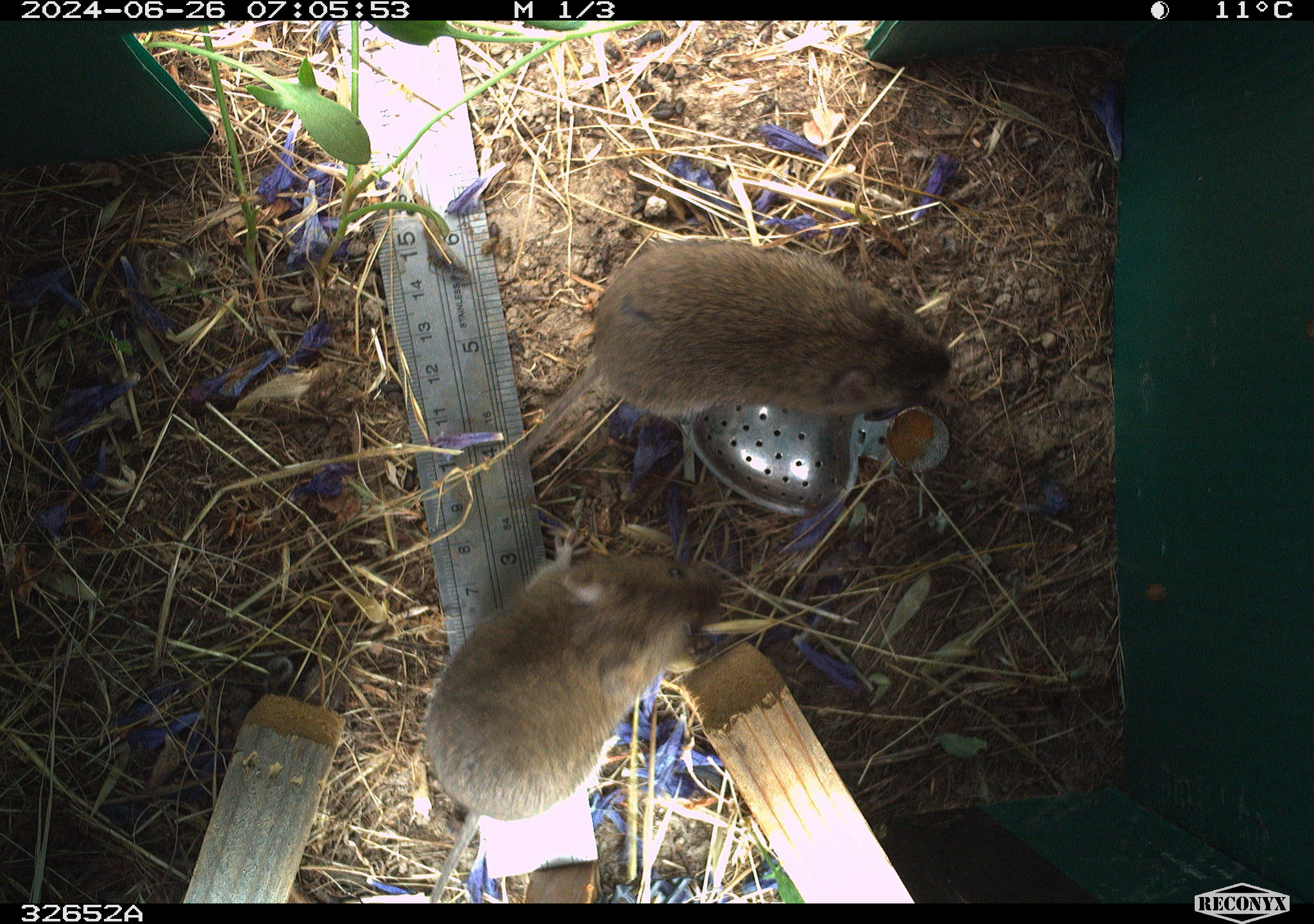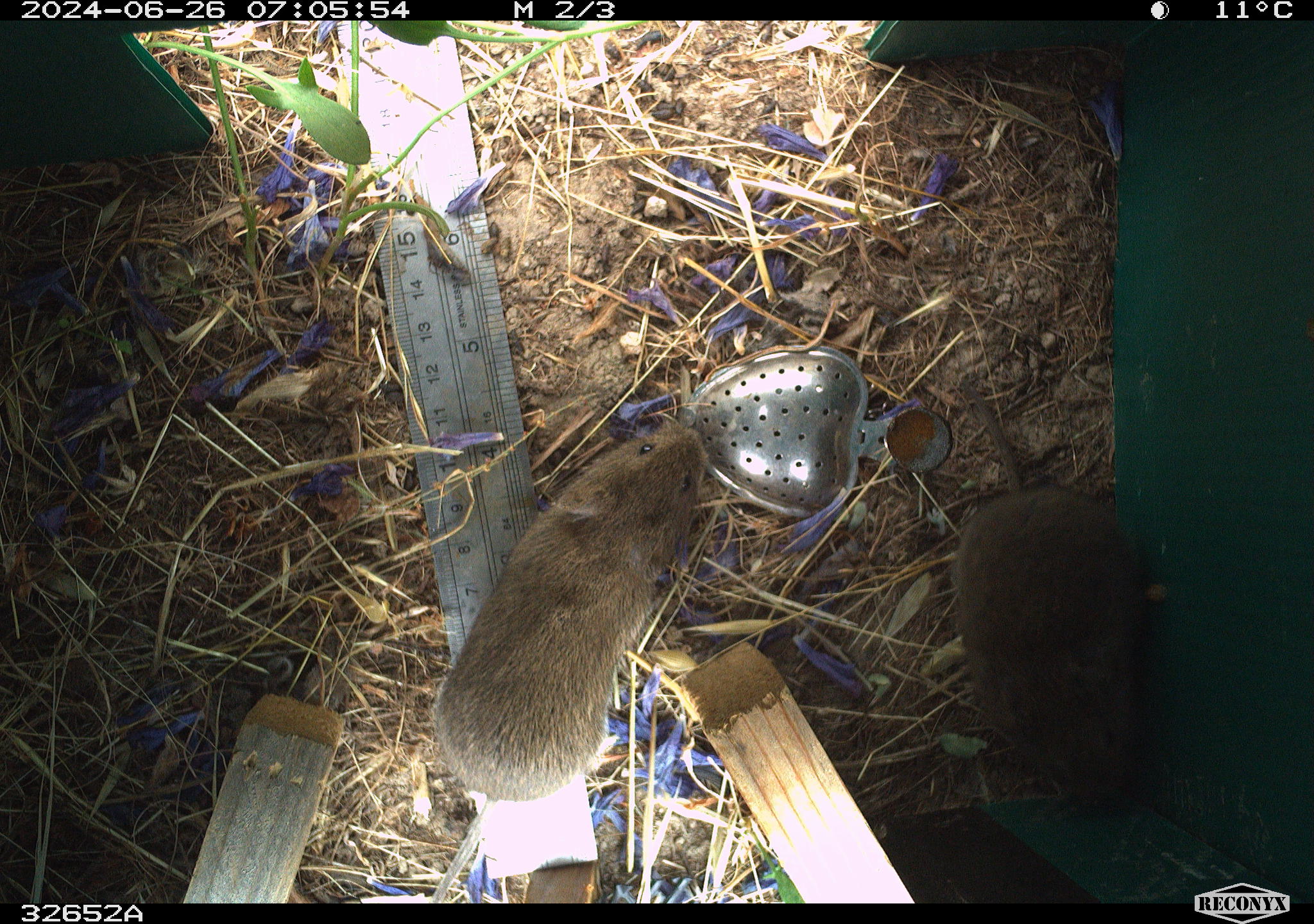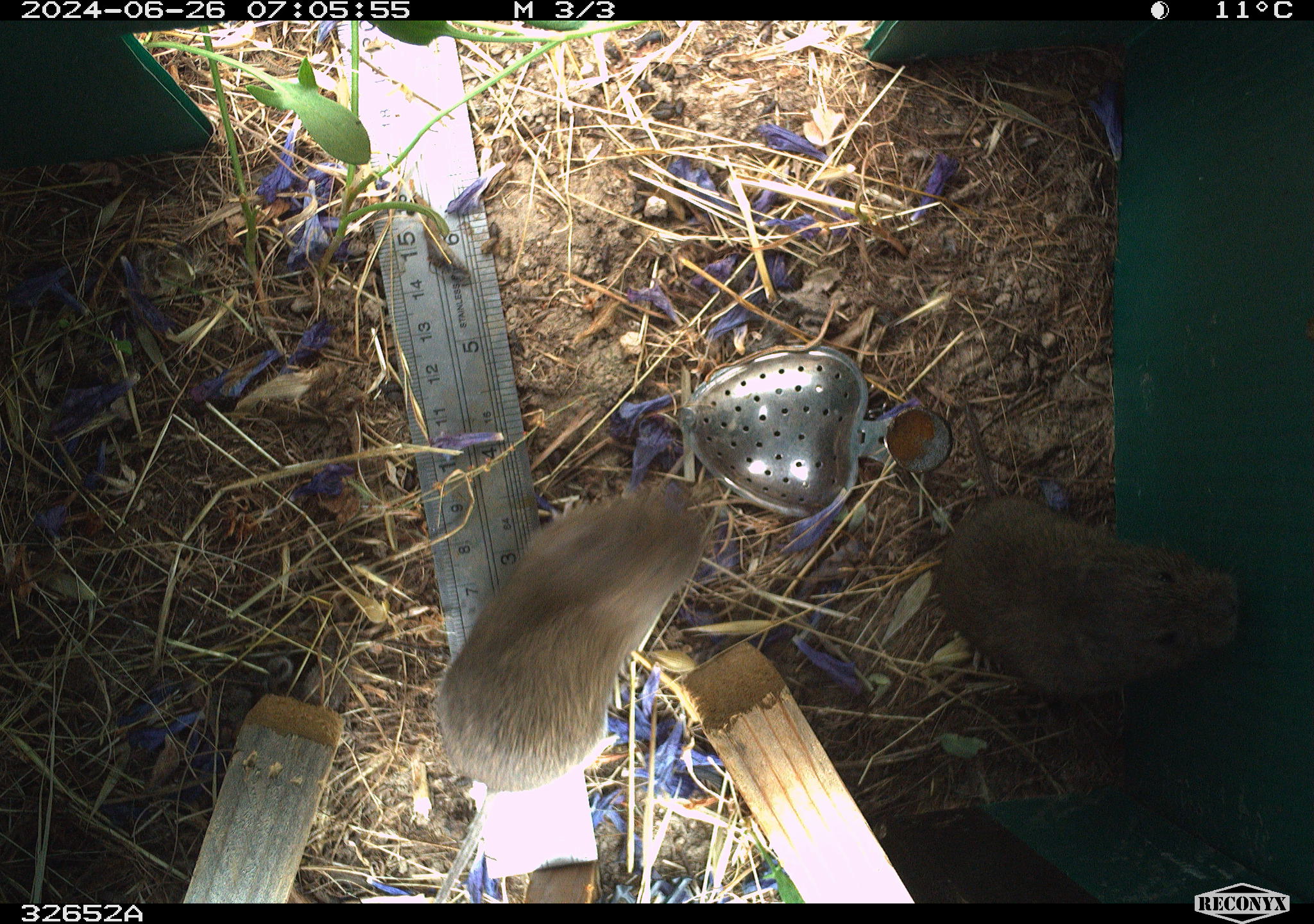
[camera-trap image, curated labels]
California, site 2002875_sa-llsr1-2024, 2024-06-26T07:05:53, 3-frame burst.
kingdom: Animalia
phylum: Chordata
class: Mammalia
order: Rodentia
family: Cricetidae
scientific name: Arvicolinae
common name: voles, lemmings, and muskrats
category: arvicolinae subfamily